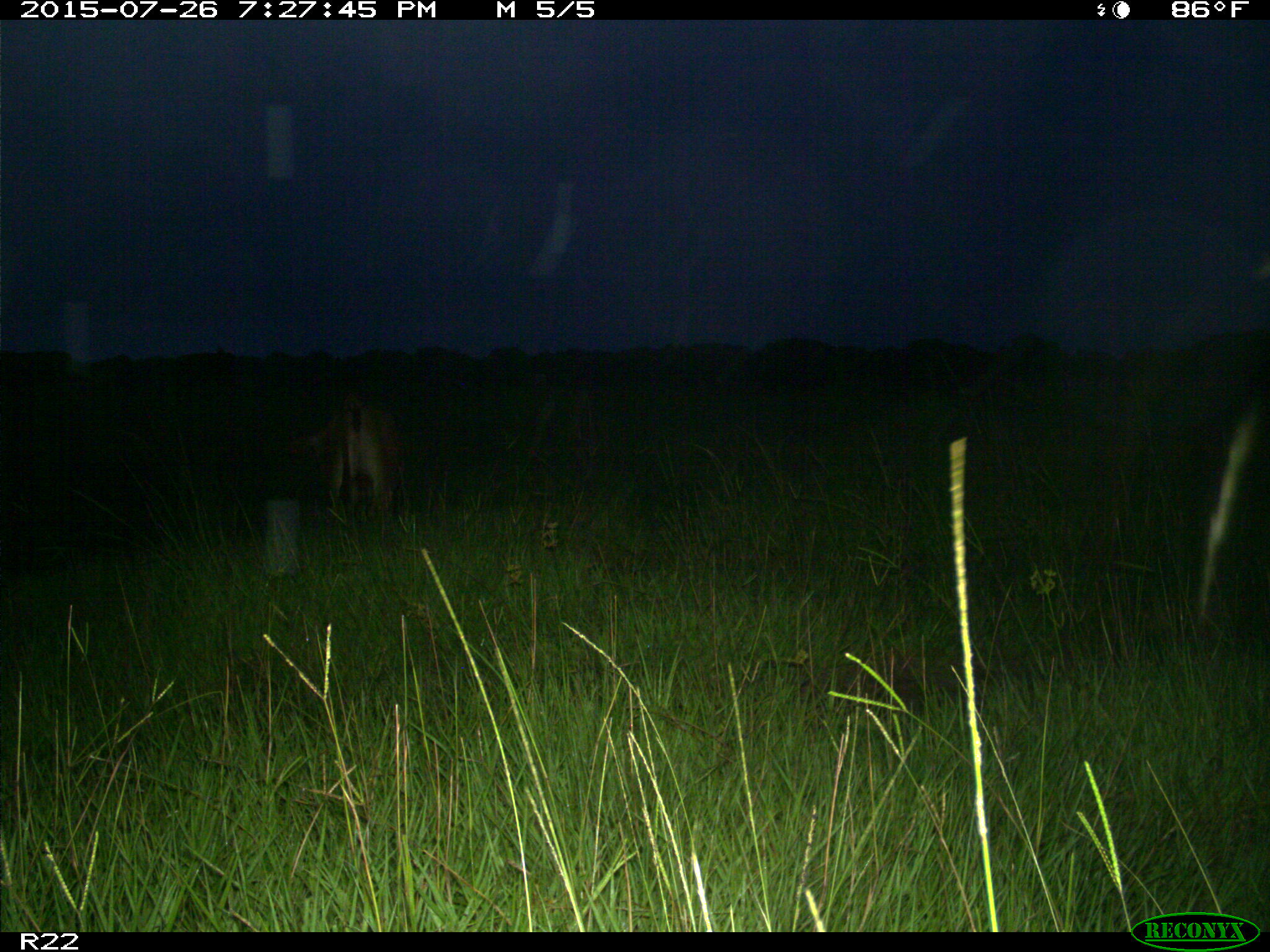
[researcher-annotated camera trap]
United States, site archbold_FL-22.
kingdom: Animalia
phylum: Chordata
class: Mammalia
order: Artiodactyla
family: Bovidae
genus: Bos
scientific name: Bos taurus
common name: domestic cow